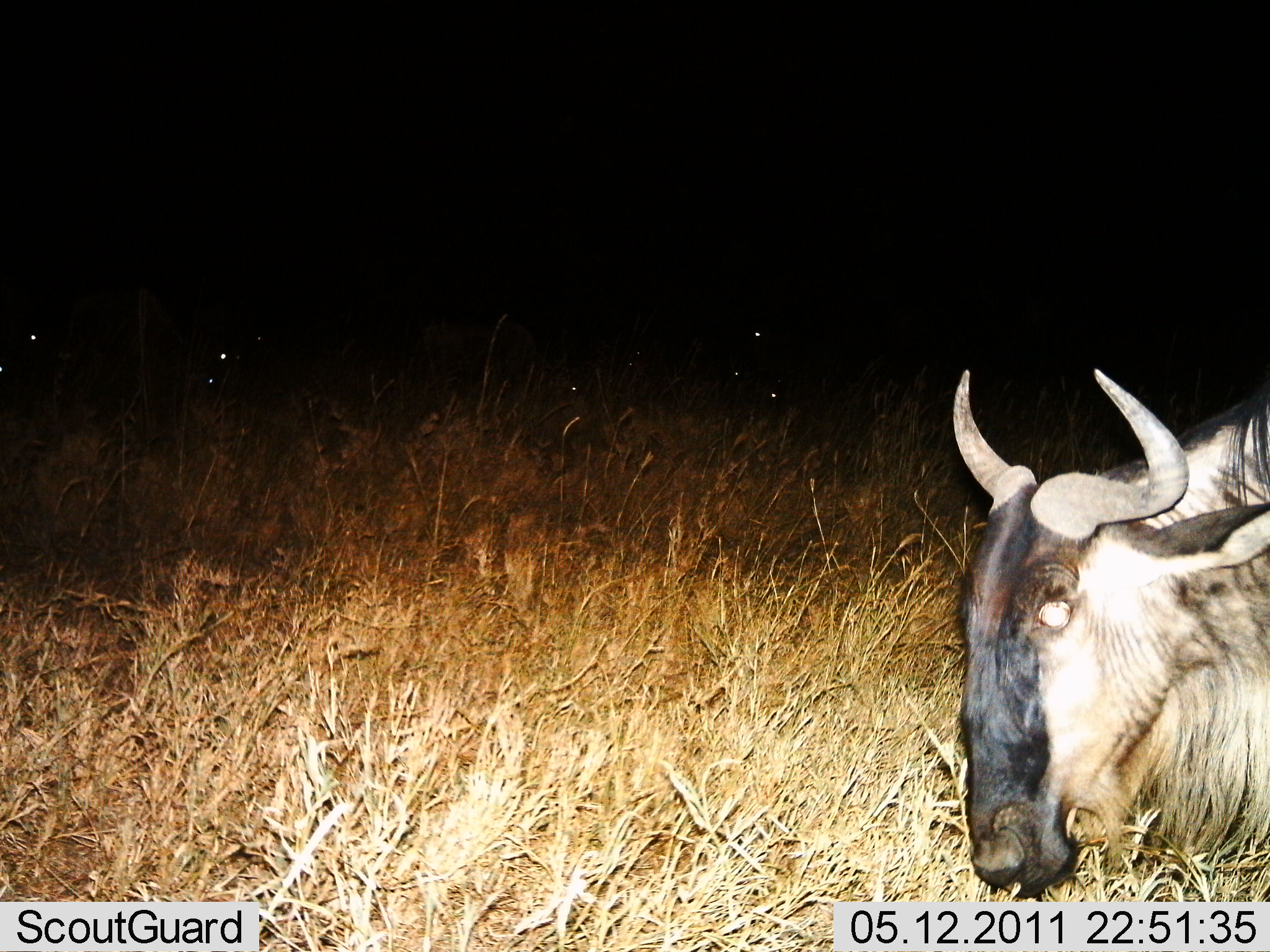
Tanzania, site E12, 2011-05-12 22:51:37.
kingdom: Animalia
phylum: Chordata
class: Mammalia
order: Artiodactyla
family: Bovidae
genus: Connochaetes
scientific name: Connochaetes taurinus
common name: blue wildebeest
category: wildebeest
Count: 1.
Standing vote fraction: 67%.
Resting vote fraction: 33%.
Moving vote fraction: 8%.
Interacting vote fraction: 0%.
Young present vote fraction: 0%.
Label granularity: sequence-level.